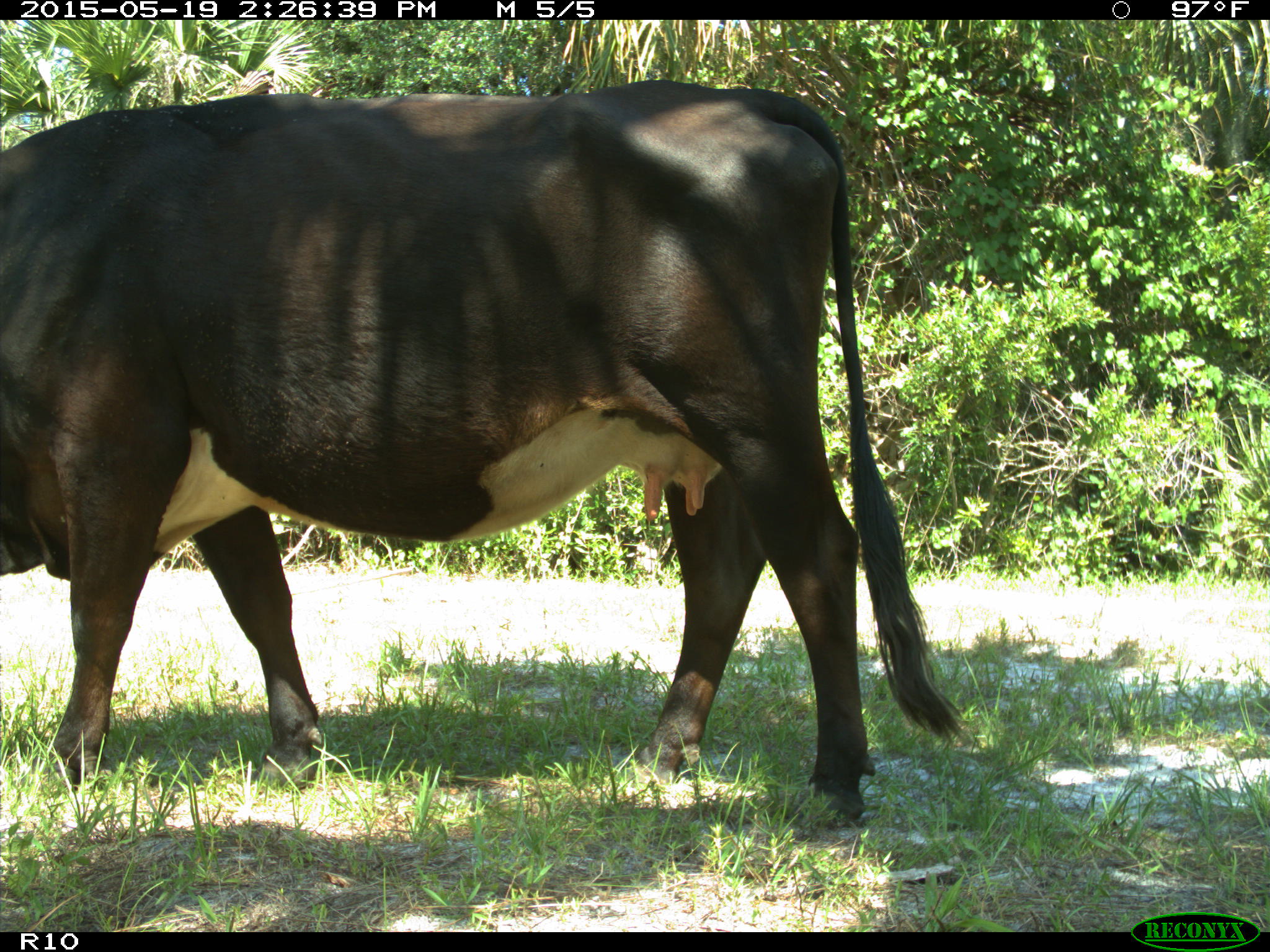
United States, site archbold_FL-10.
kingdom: Animalia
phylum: Chordata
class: Mammalia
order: Artiodactyla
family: Bovidae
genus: Bos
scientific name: Bos taurus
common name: domestic cow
Bos taurus (domestic cow).